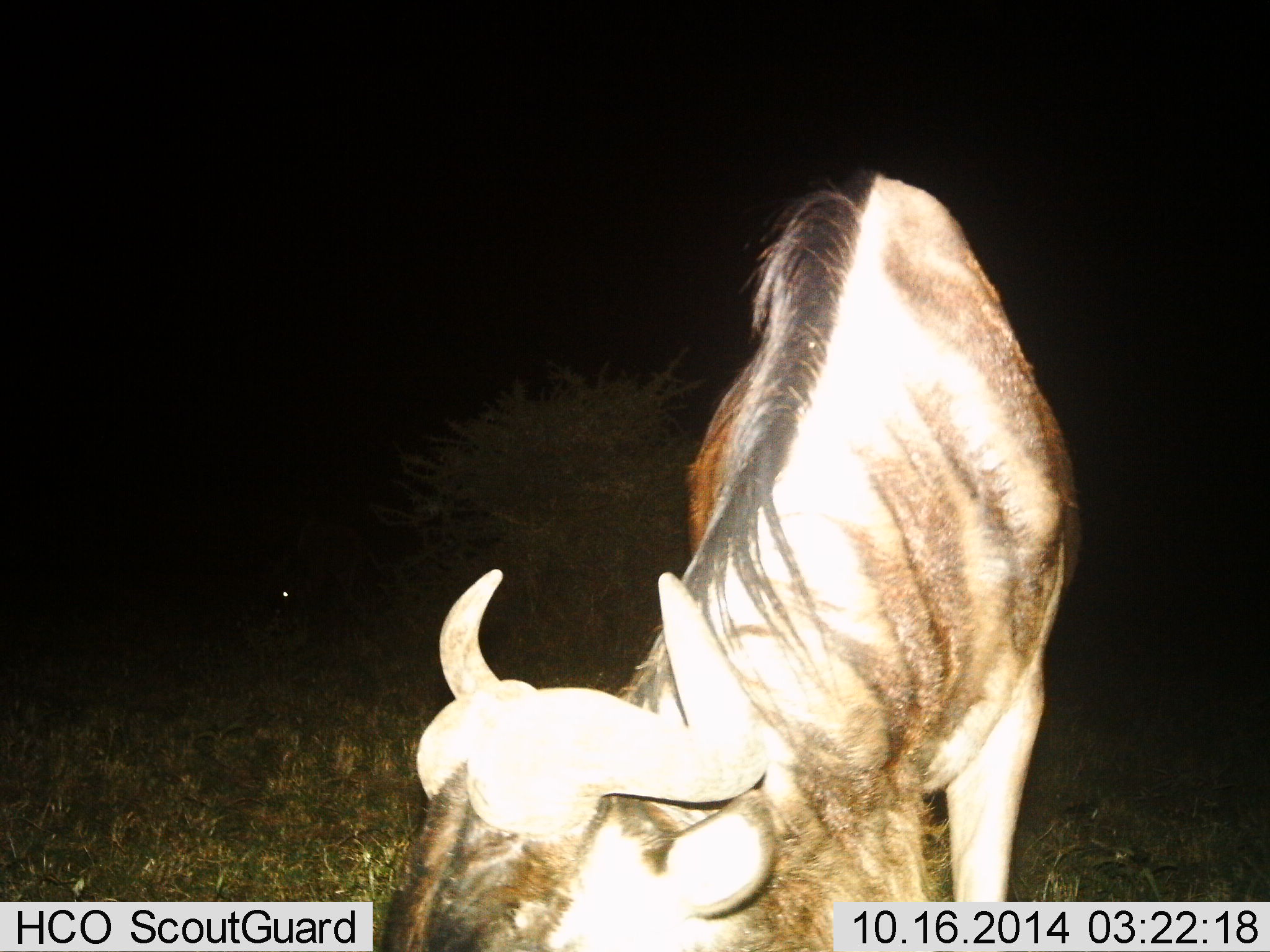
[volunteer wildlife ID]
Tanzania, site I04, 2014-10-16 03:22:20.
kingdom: Animalia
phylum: Chordata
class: Mammalia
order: Artiodactyla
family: Bovidae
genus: Connochaetes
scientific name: Connochaetes taurinus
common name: blue wildebeest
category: wildebeest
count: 1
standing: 40%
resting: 0%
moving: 10%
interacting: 0%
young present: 0%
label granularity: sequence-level